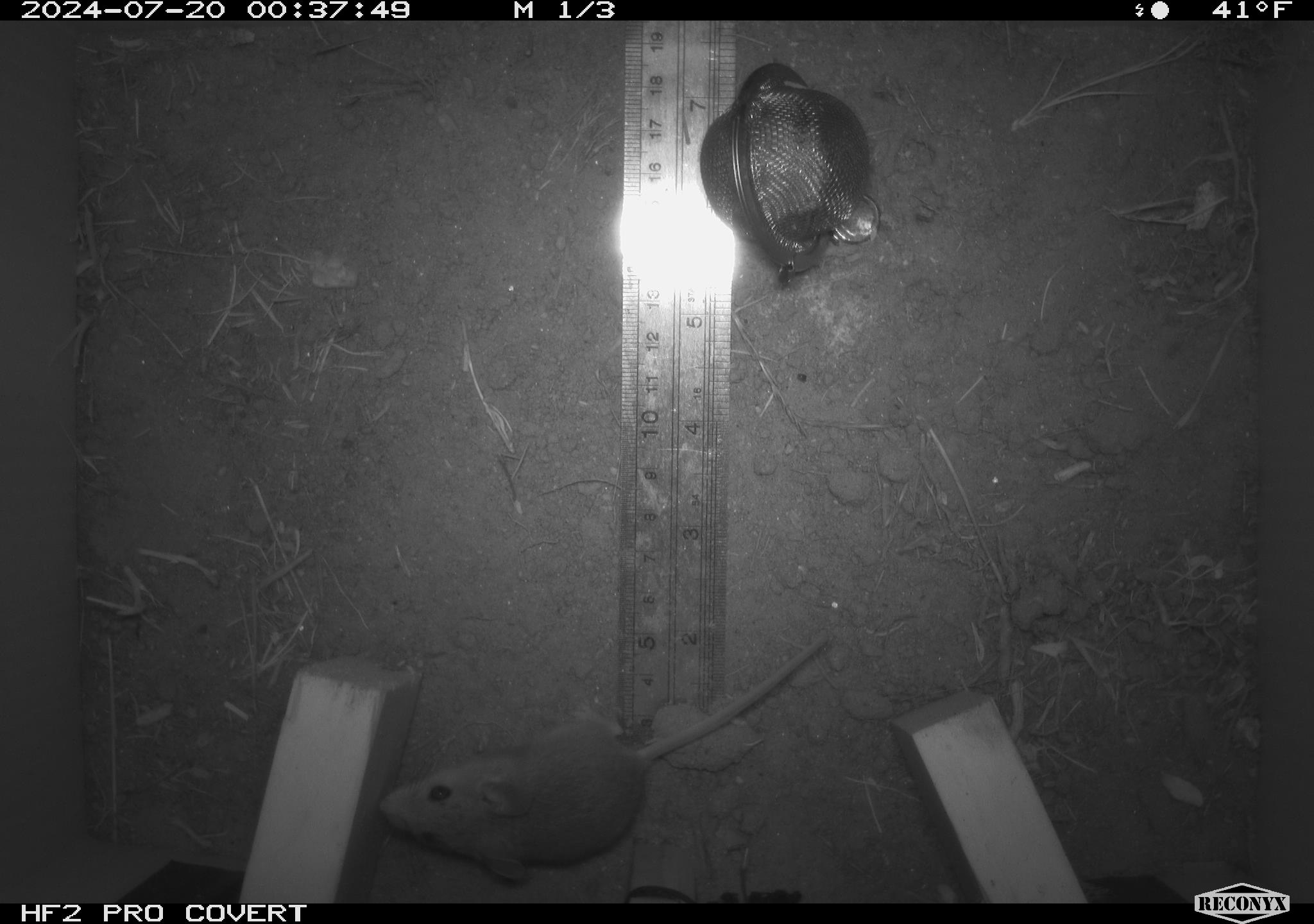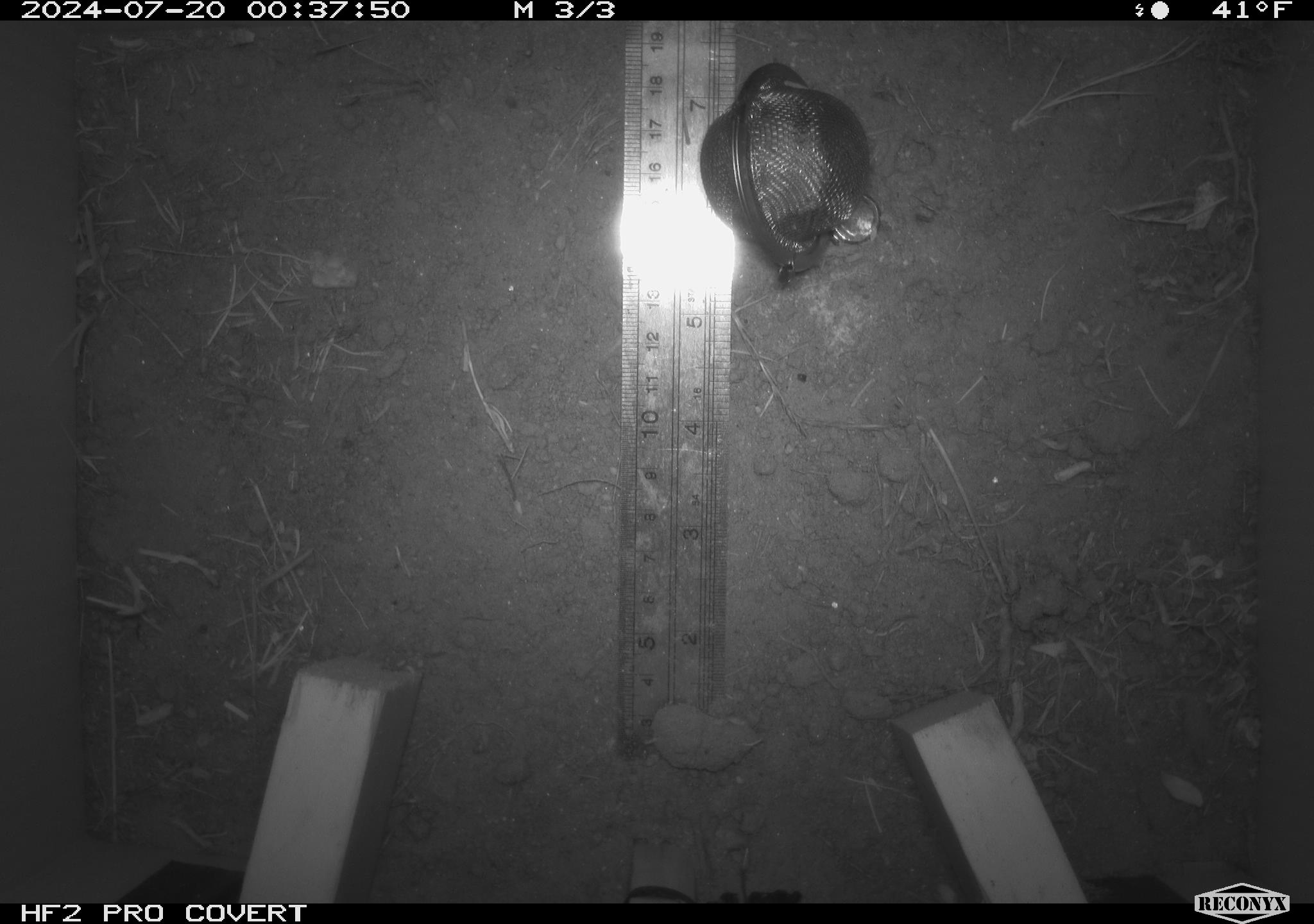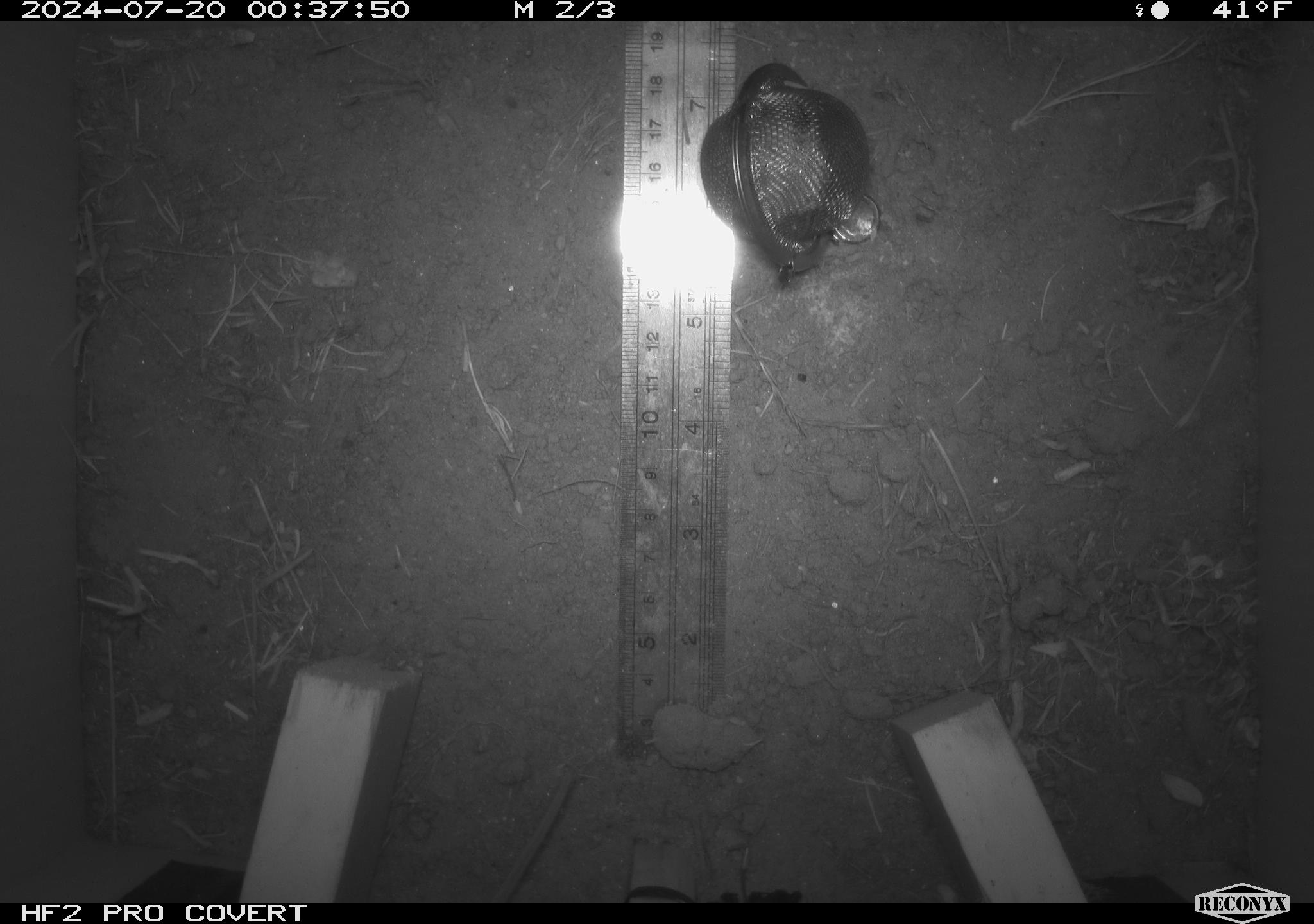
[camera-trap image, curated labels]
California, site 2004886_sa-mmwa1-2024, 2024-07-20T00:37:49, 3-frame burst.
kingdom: Animalia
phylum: Chordata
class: Mammalia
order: Rodentia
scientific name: Rodentia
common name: mouse species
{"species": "mouse species (Rodentia)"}